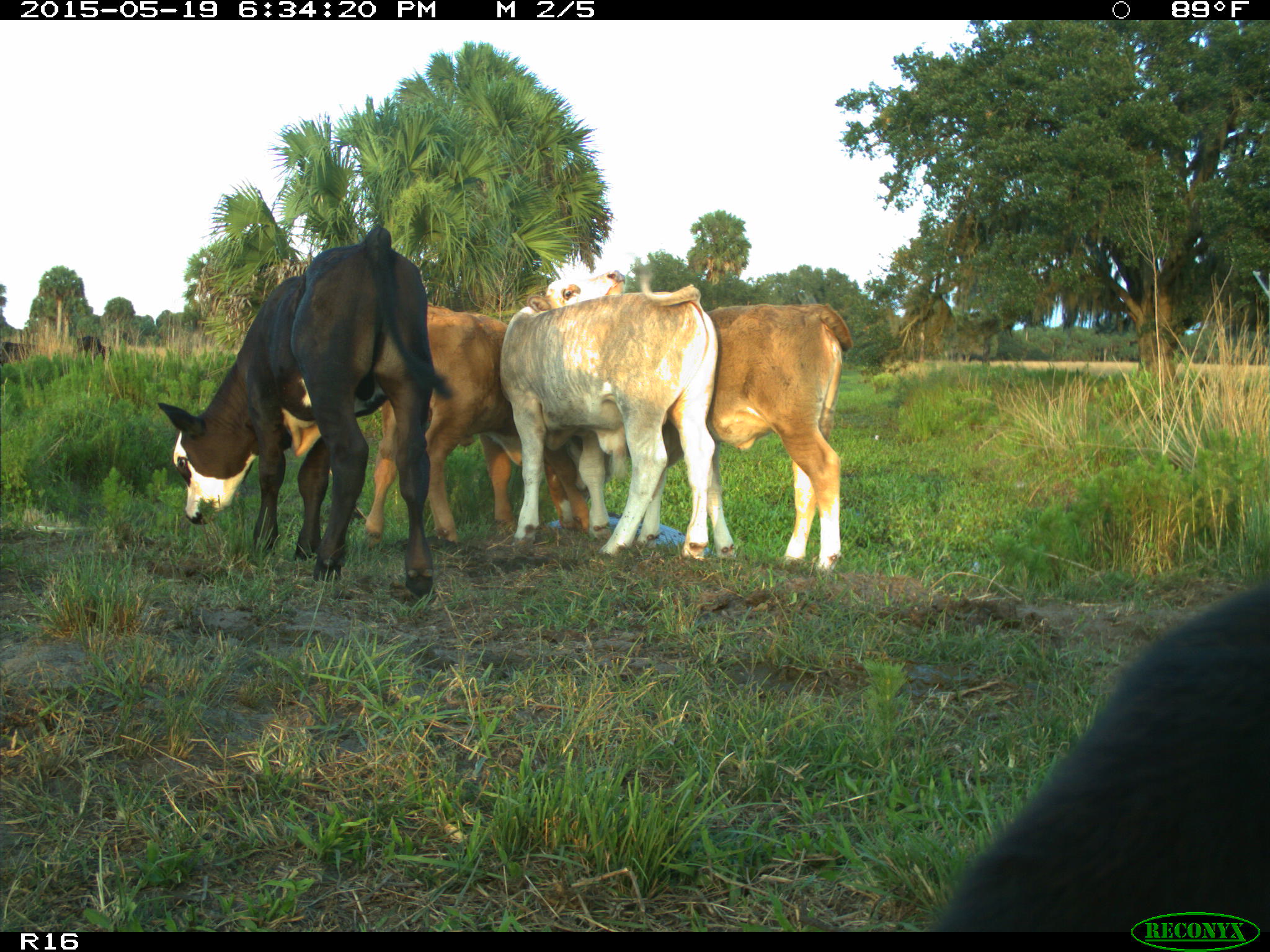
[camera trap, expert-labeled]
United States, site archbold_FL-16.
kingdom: Animalia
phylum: Chordata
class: Mammalia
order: Artiodactyla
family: Bovidae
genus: Bos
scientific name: Bos taurus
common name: domestic cow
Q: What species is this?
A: Bos taurus (domestic cow).